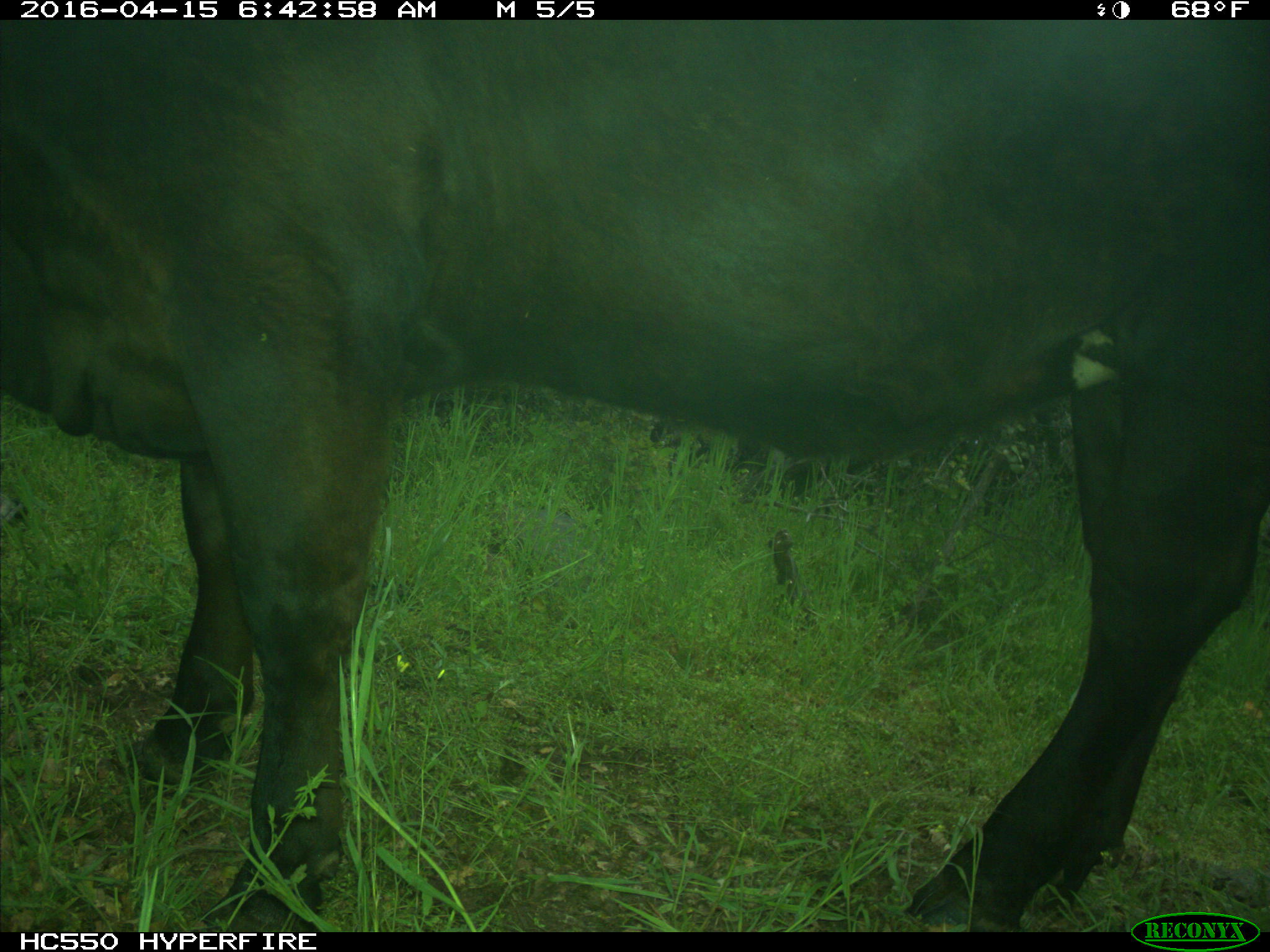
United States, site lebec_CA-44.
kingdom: Animalia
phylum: Chordata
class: Mammalia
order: Artiodactyla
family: Bovidae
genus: Bos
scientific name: Bos taurus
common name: domestic cow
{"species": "Bos taurus (domestic cow)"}